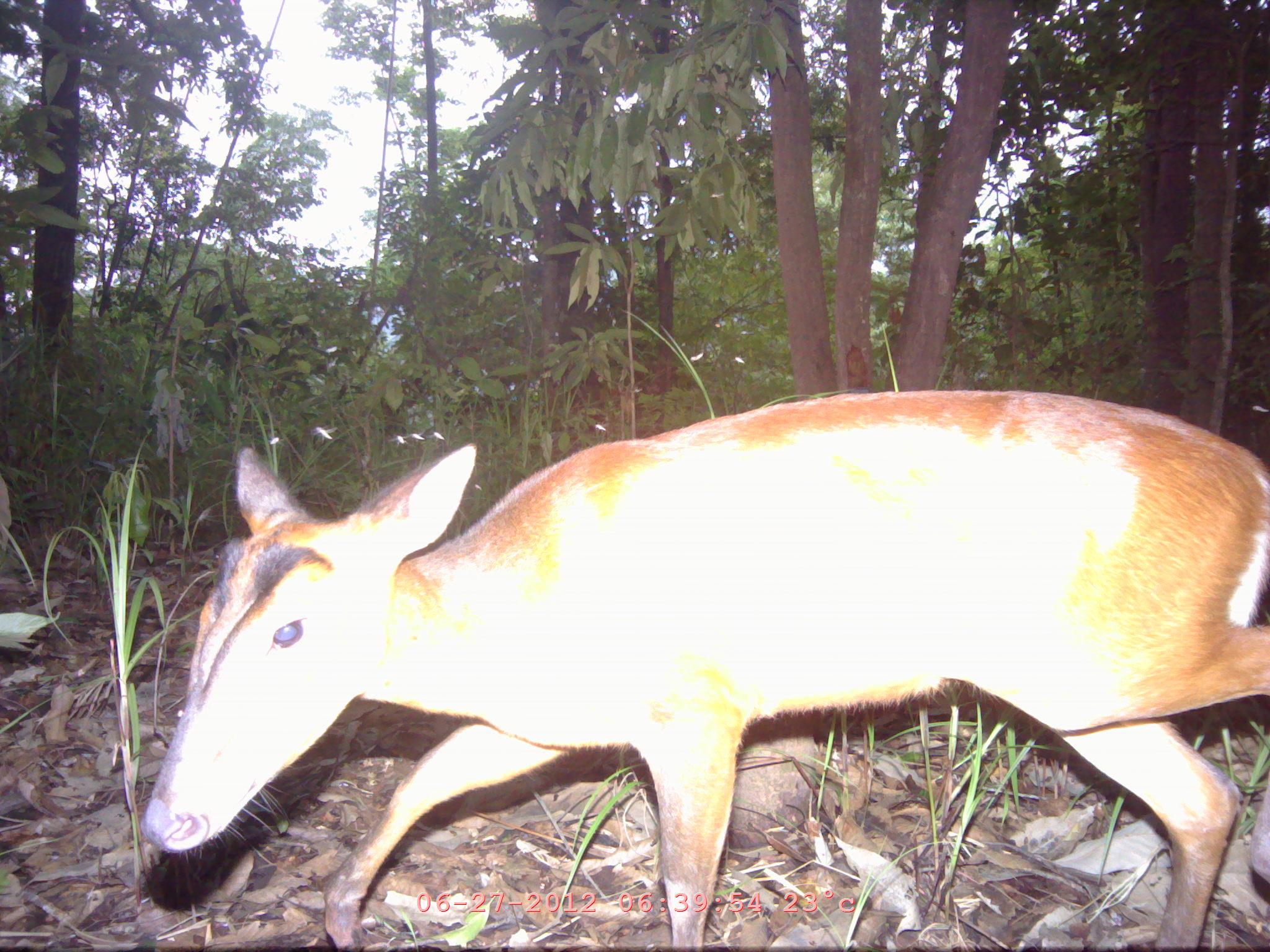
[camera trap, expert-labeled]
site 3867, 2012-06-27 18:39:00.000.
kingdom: Animalia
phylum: Chordata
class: Mammalia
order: Artiodactyla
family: Cervidae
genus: Muntiacus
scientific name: Muntiacus muntjak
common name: southern red muntjac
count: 1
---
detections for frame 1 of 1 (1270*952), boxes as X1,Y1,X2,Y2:
muntiacus muntjak: 133,385,1268,952